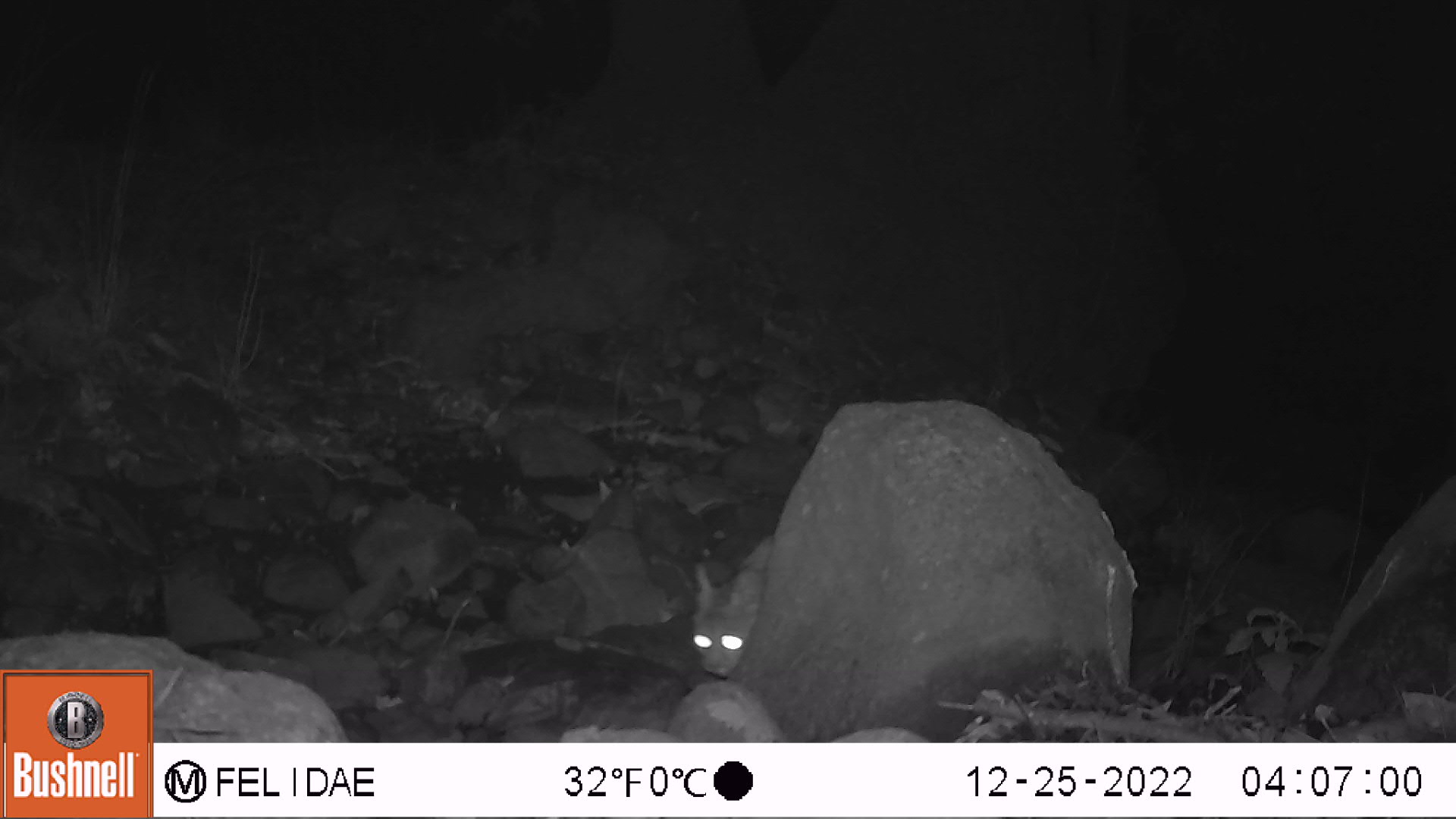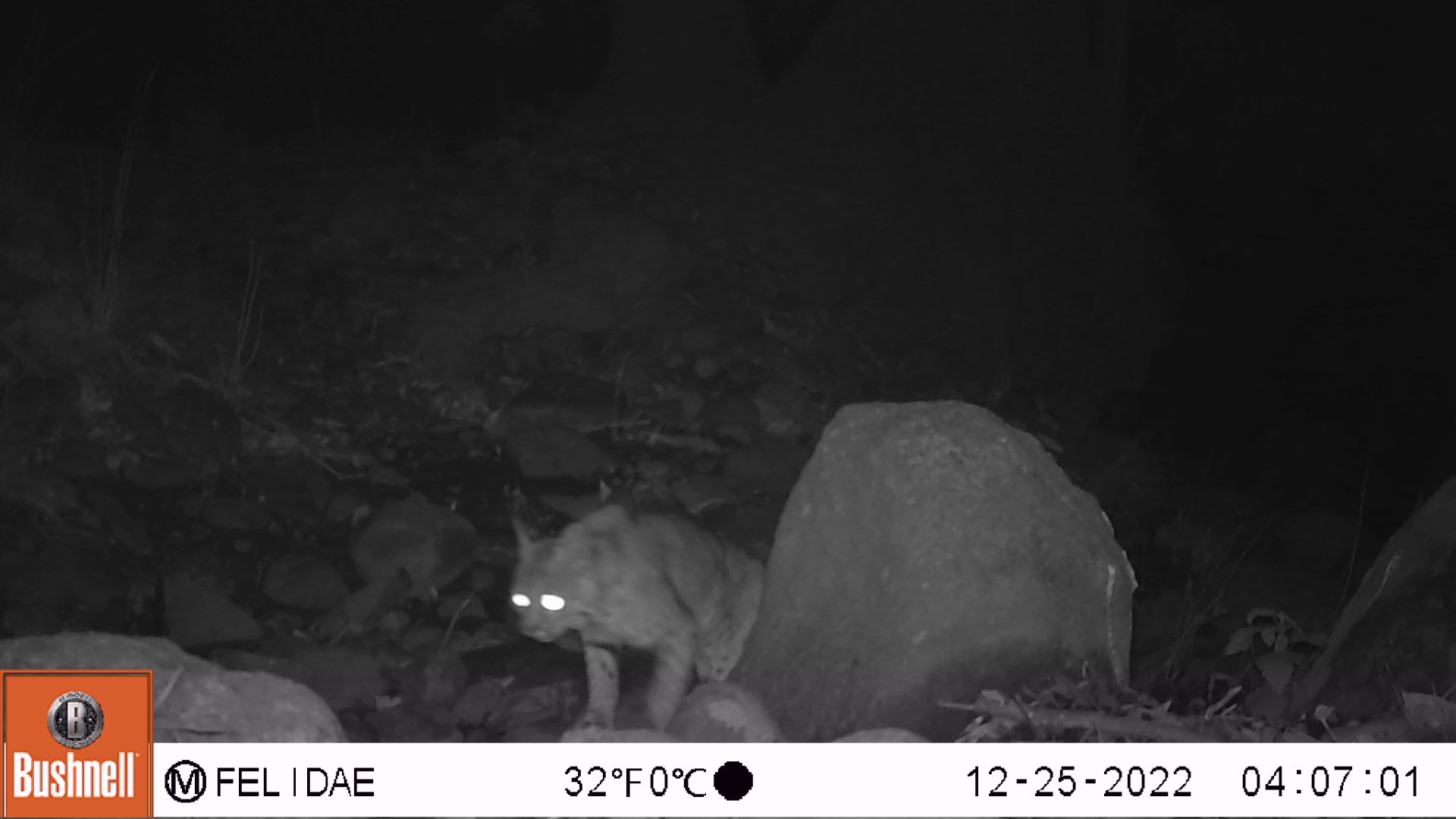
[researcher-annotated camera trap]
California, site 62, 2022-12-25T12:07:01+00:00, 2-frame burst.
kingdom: Animalia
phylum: Chordata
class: Mammalia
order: Carnivora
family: Felidae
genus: Lynx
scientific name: Lynx rufus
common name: bobcat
Bobcat (Lynx rufus).